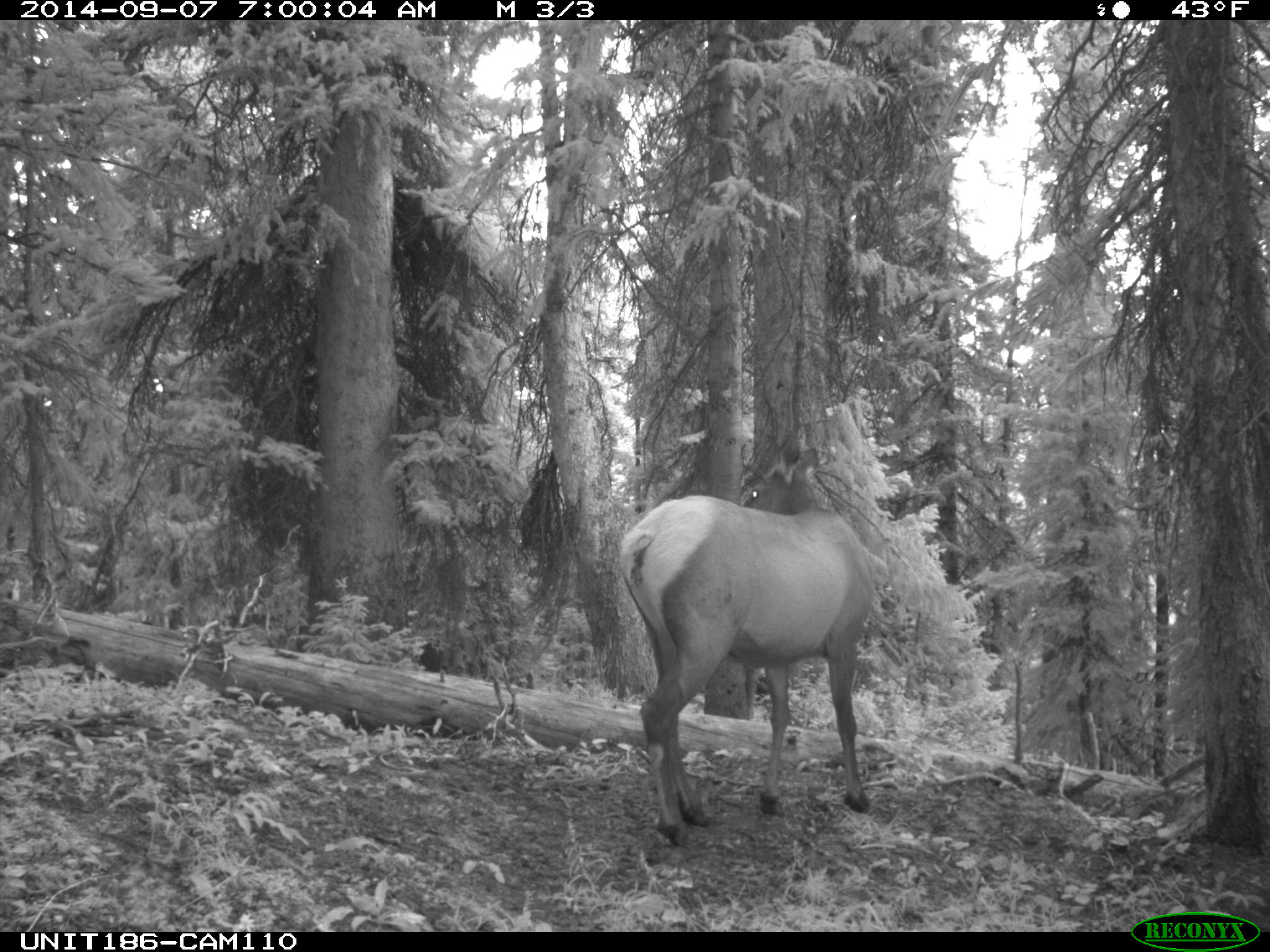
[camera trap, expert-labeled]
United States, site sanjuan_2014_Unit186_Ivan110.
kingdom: Animalia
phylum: Chordata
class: Mammalia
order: Artiodactyla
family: Cervidae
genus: Cervus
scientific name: Cervus elaphus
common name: red deer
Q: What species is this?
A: Cervus elaphus (red deer).